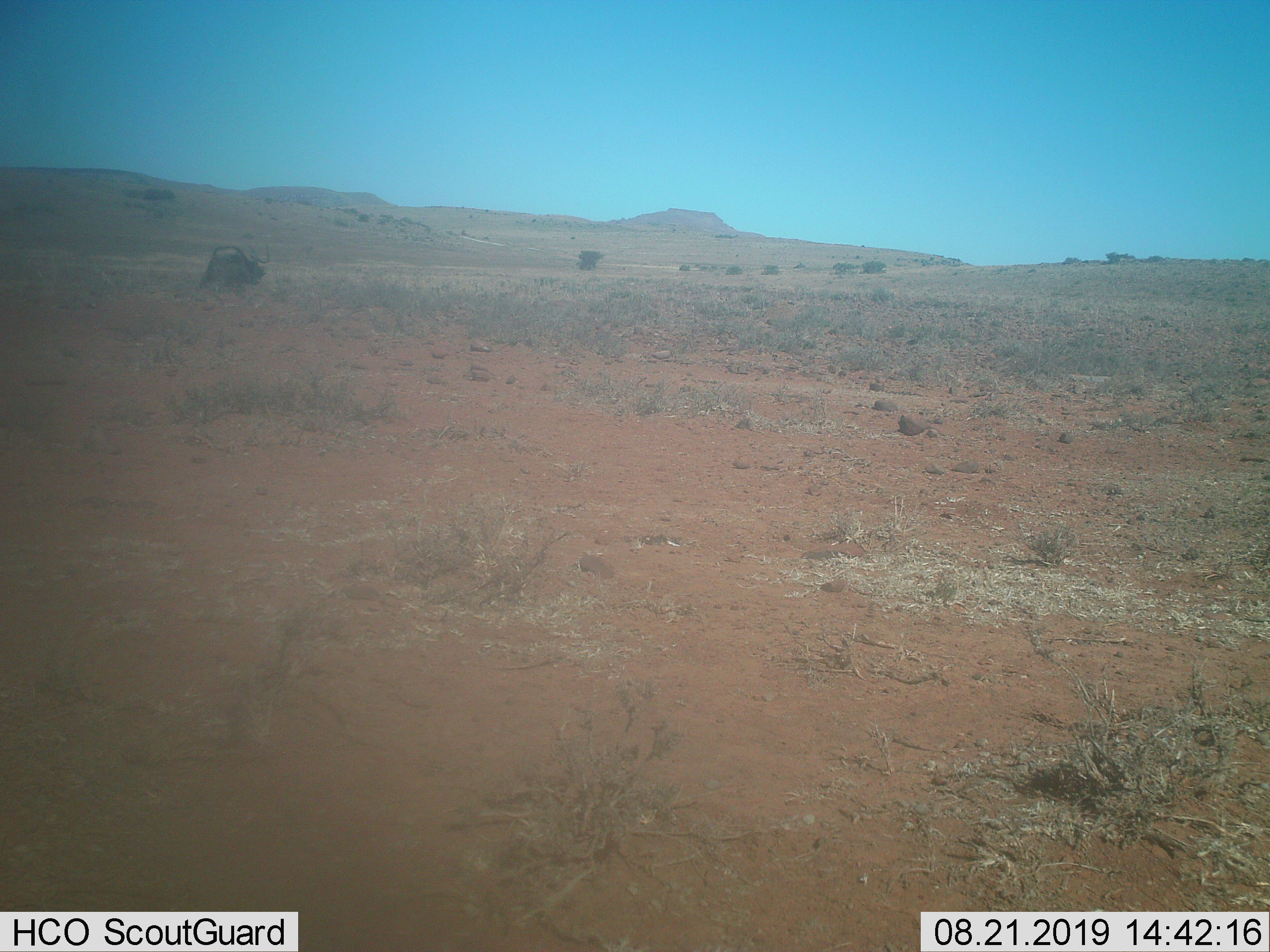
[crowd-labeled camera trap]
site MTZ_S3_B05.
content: unidentified animal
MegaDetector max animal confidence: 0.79